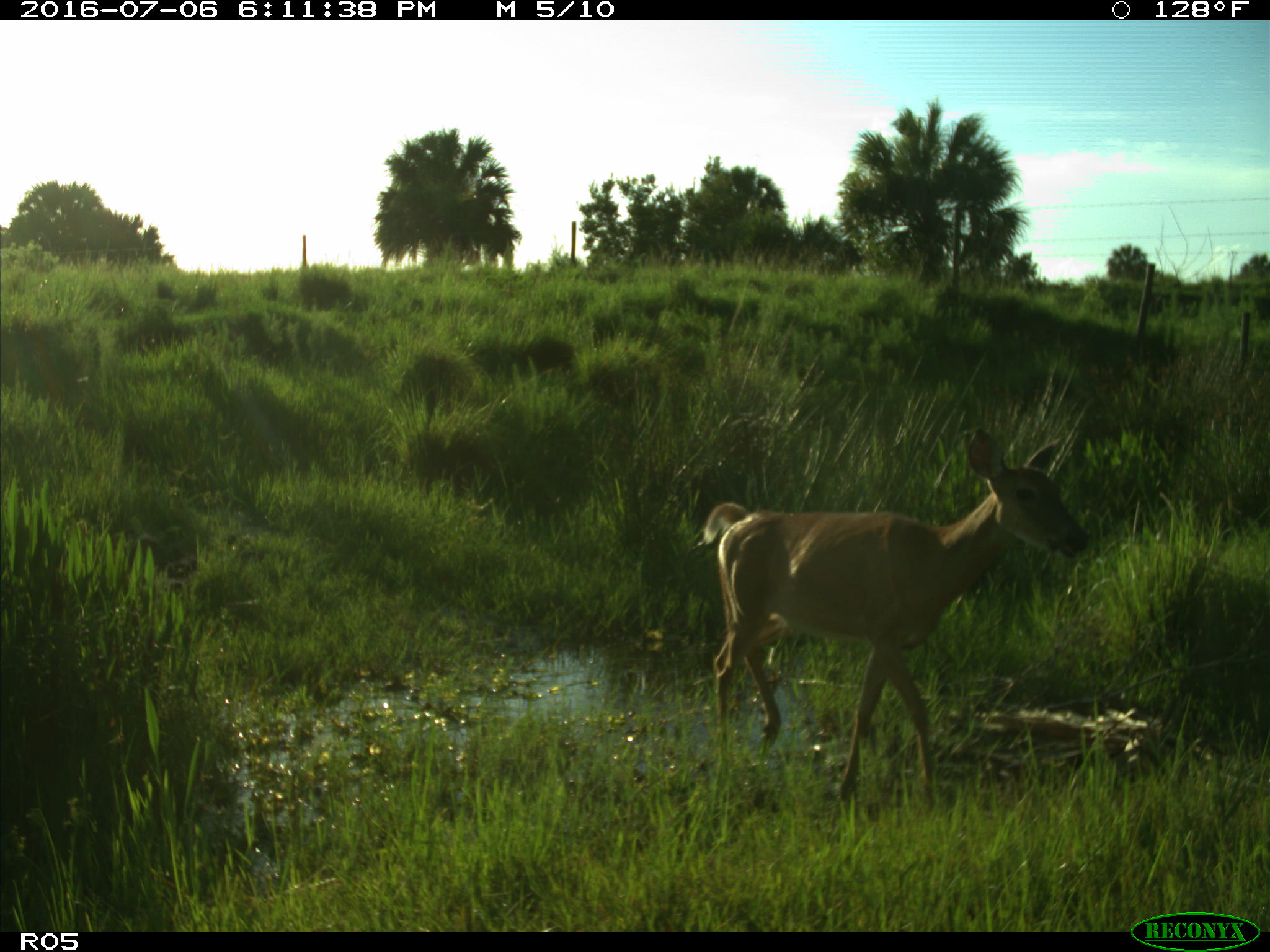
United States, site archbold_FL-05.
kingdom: Animalia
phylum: Chordata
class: Mammalia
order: Artiodactyla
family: Cervidae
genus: Odocoileus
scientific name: Odocoileus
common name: deer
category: unidentified deer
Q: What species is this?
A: Unidentified deer (deer) (Odocoileus).